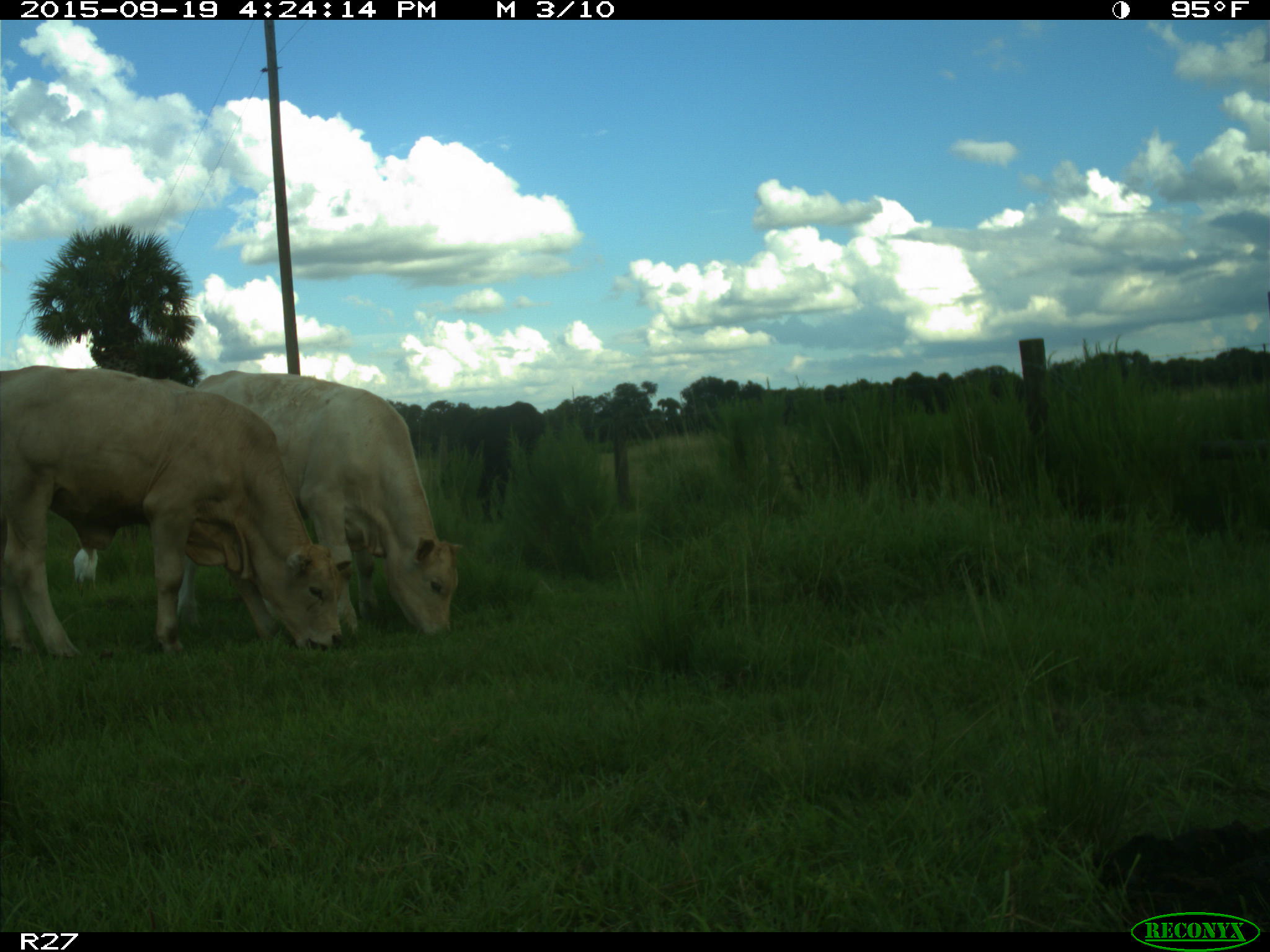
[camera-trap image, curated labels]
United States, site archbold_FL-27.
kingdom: Animalia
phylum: Chordata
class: Mammalia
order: Artiodactyla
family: Bovidae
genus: Bos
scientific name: Bos taurus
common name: domestic cow